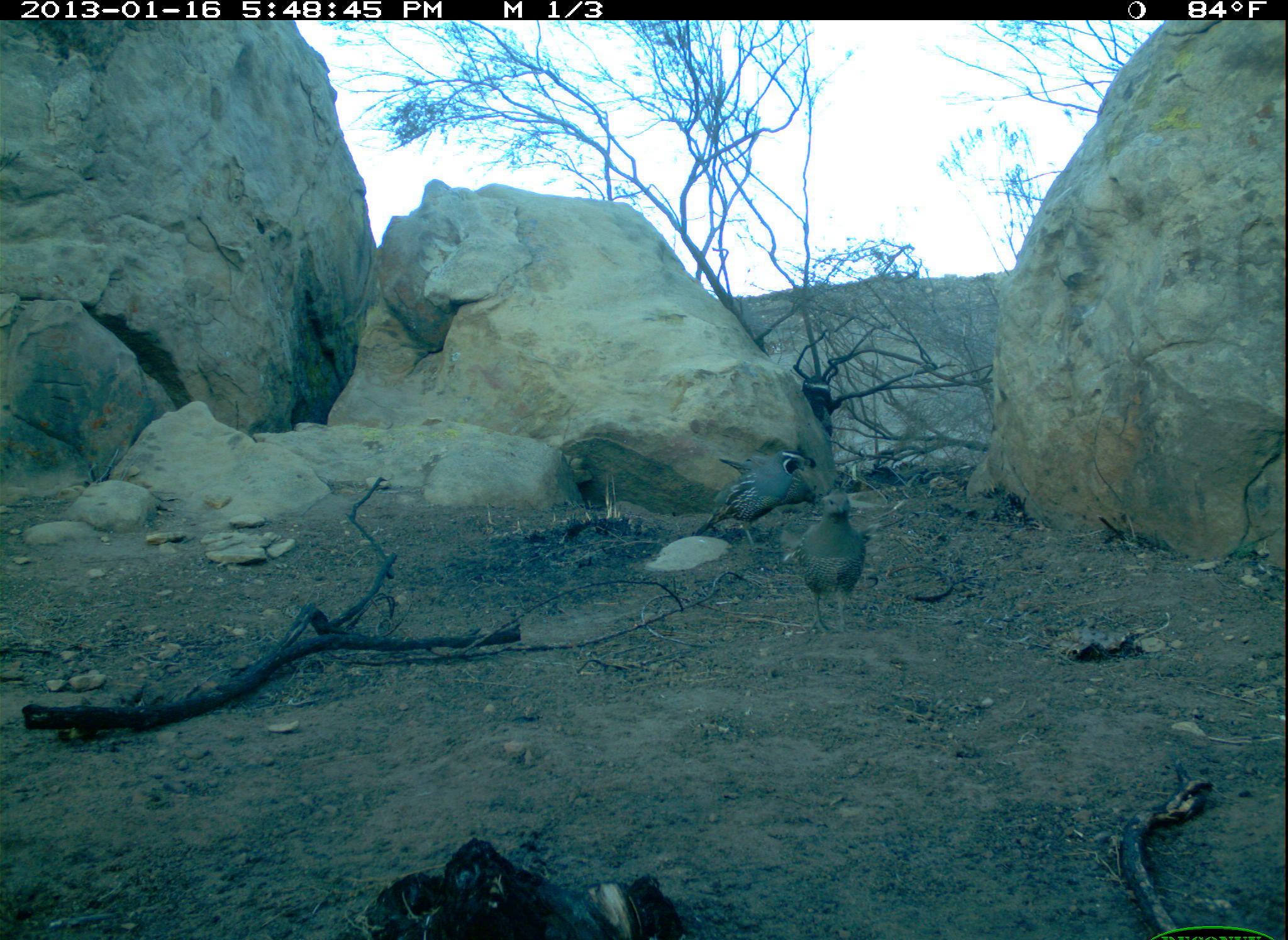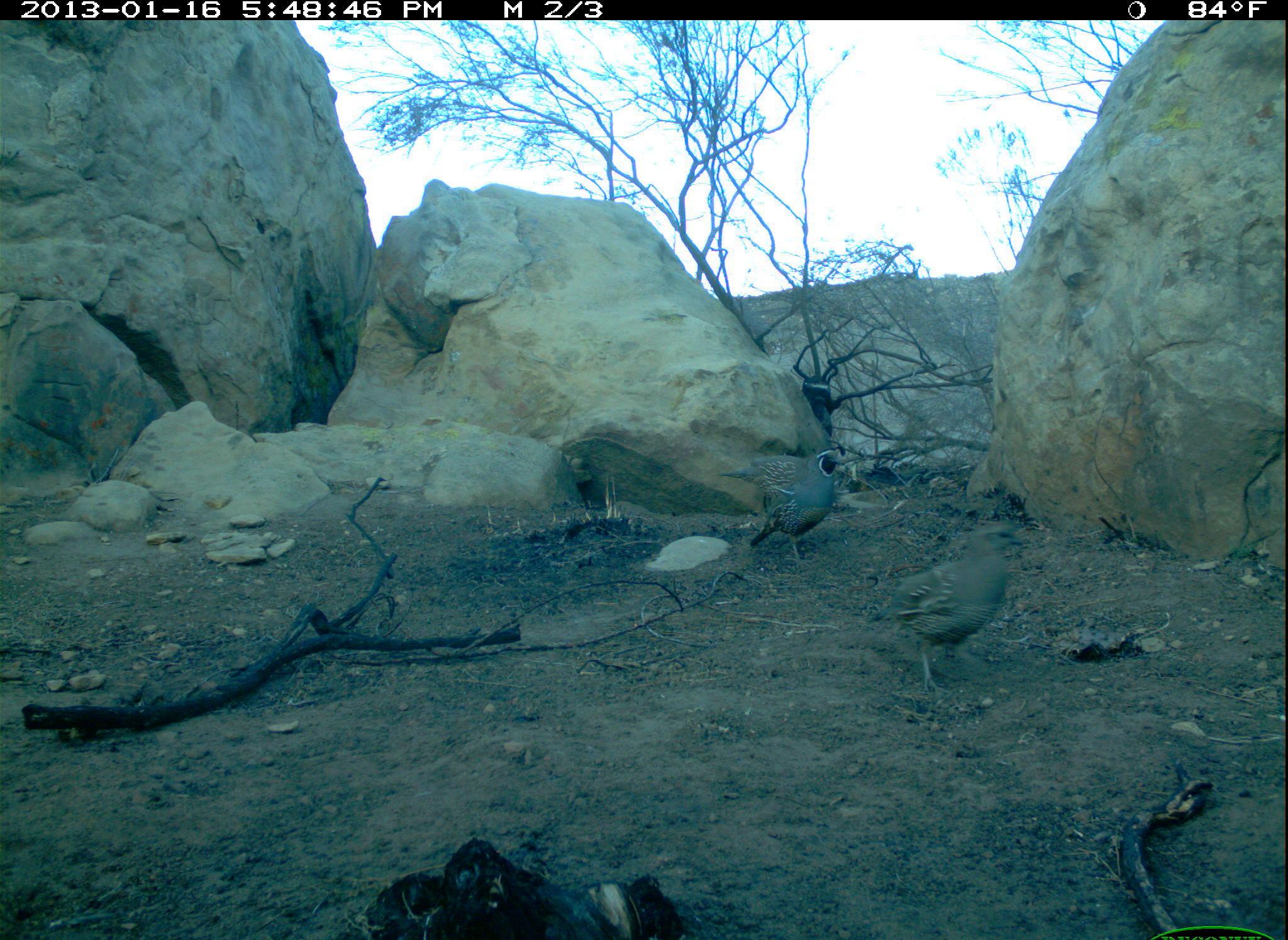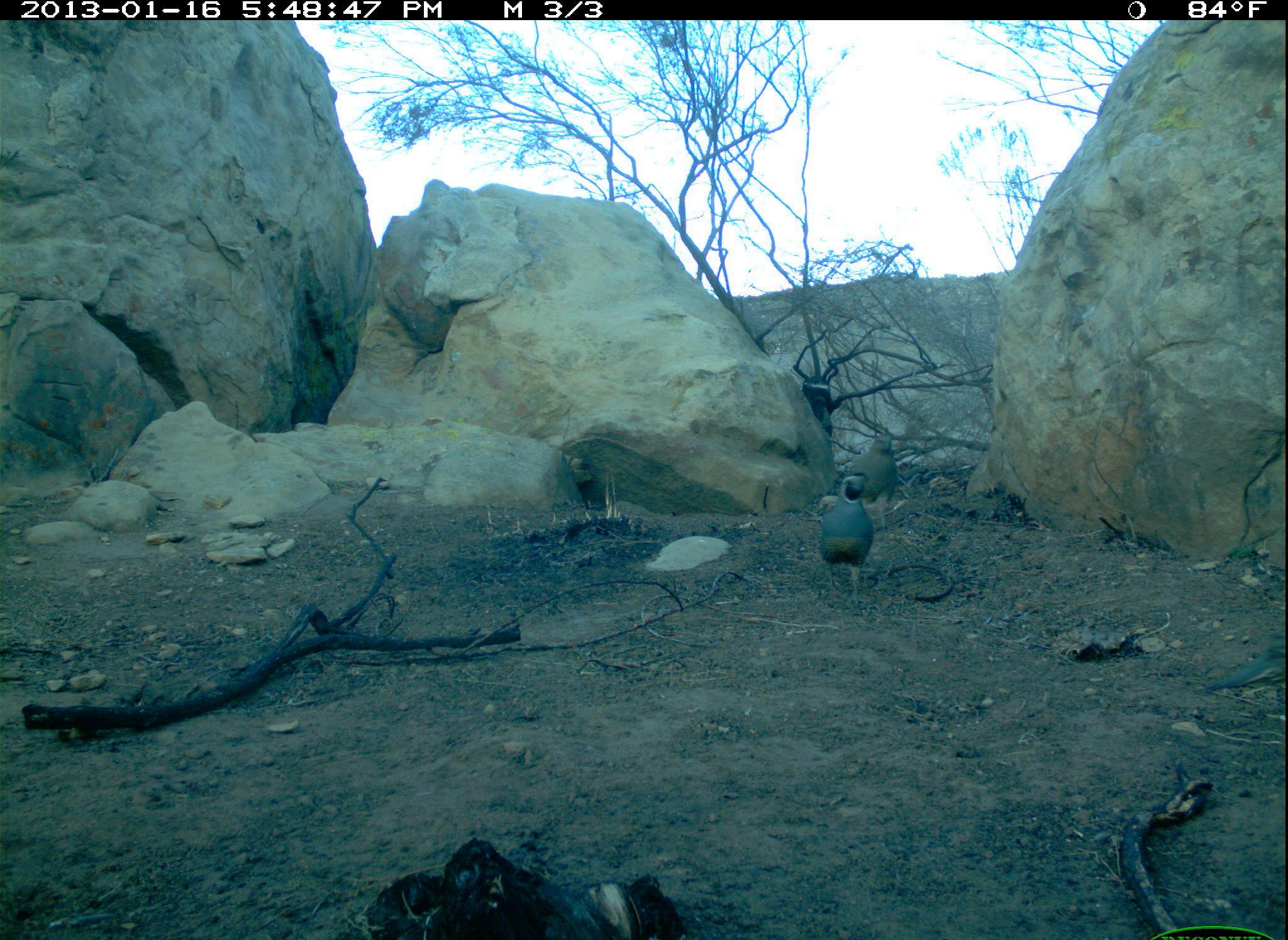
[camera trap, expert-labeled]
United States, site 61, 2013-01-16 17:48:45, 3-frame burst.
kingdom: Animalia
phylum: Chordata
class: Aves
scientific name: Aves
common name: bird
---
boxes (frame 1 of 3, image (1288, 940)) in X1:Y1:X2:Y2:
bird: 697:428:808:540; 803:486:881:631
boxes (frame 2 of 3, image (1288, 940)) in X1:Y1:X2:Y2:
bird: 874:514:1037:699; 734:445:853:556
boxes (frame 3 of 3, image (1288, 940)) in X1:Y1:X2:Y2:
bird: 810:470:890:615; 851:419:904:525